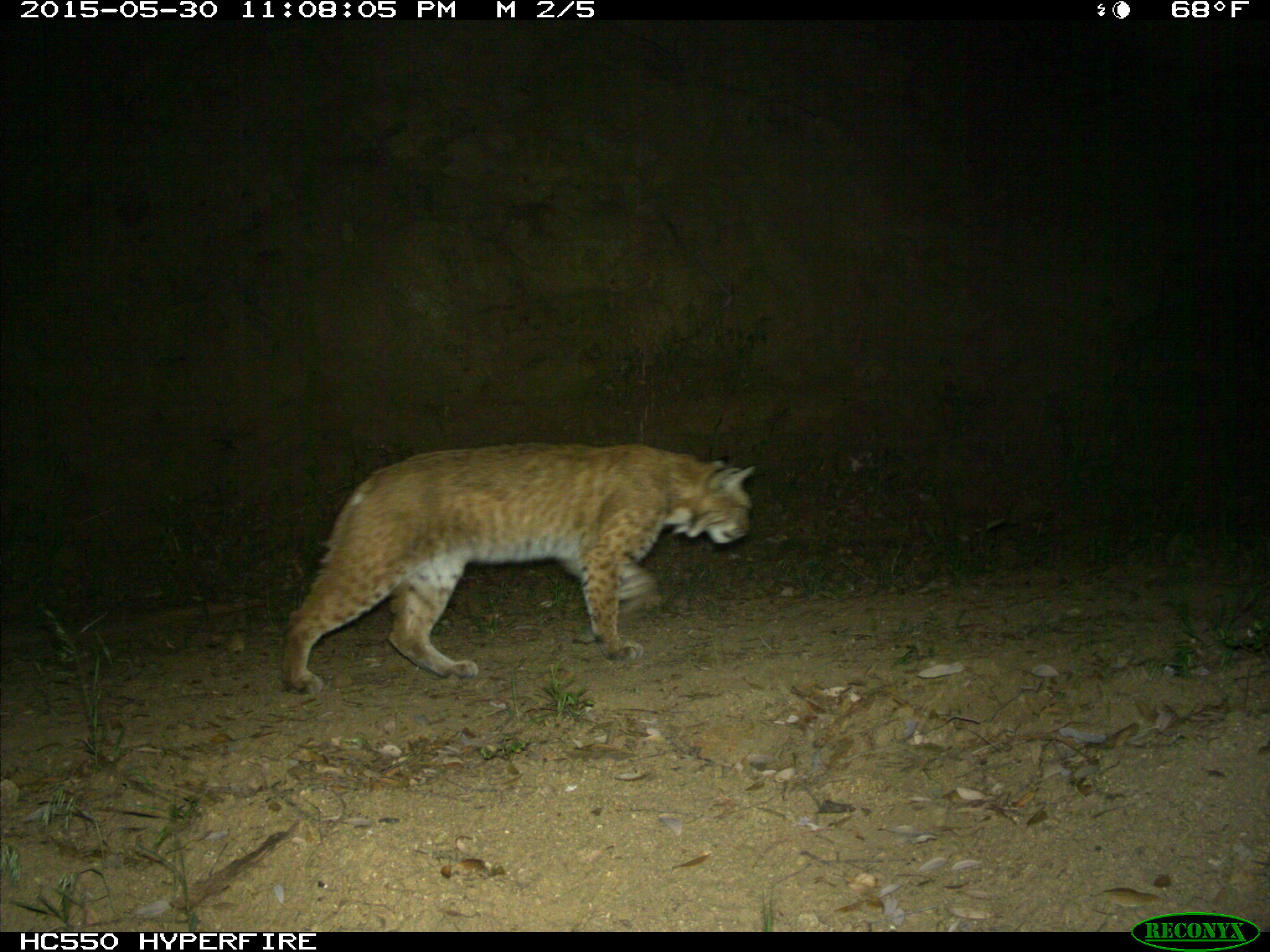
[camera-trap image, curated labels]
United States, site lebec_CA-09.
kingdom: Animalia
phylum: Chordata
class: Mammalia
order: Carnivora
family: Felidae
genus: Lynx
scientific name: Lynx rufus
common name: bobcat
Lynx rufus (bobcat).